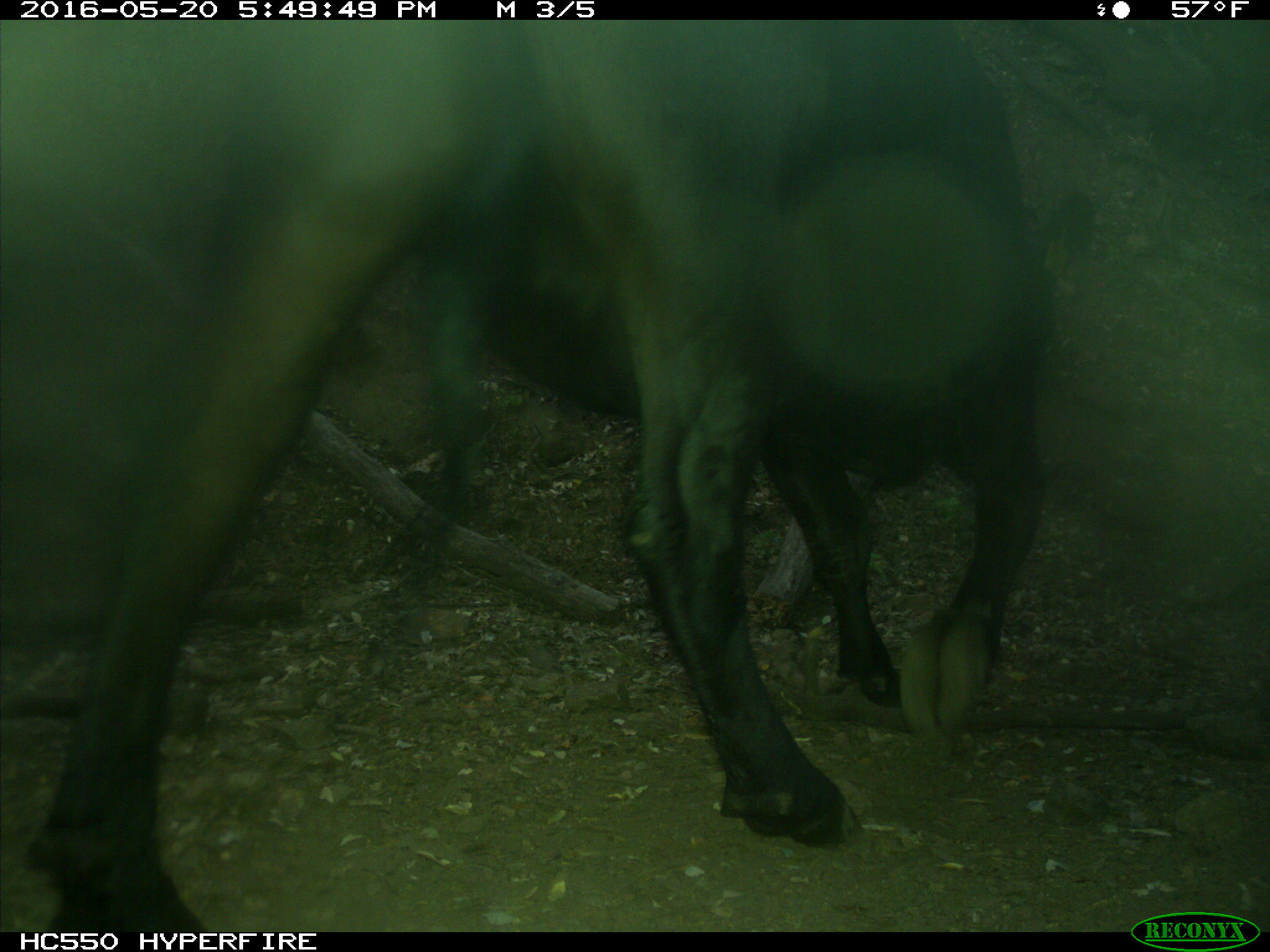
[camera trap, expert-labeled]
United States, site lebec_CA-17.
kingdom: Animalia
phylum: Chordata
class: Mammalia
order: Artiodactyla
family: Bovidae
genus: Bos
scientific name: Bos taurus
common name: domestic cow